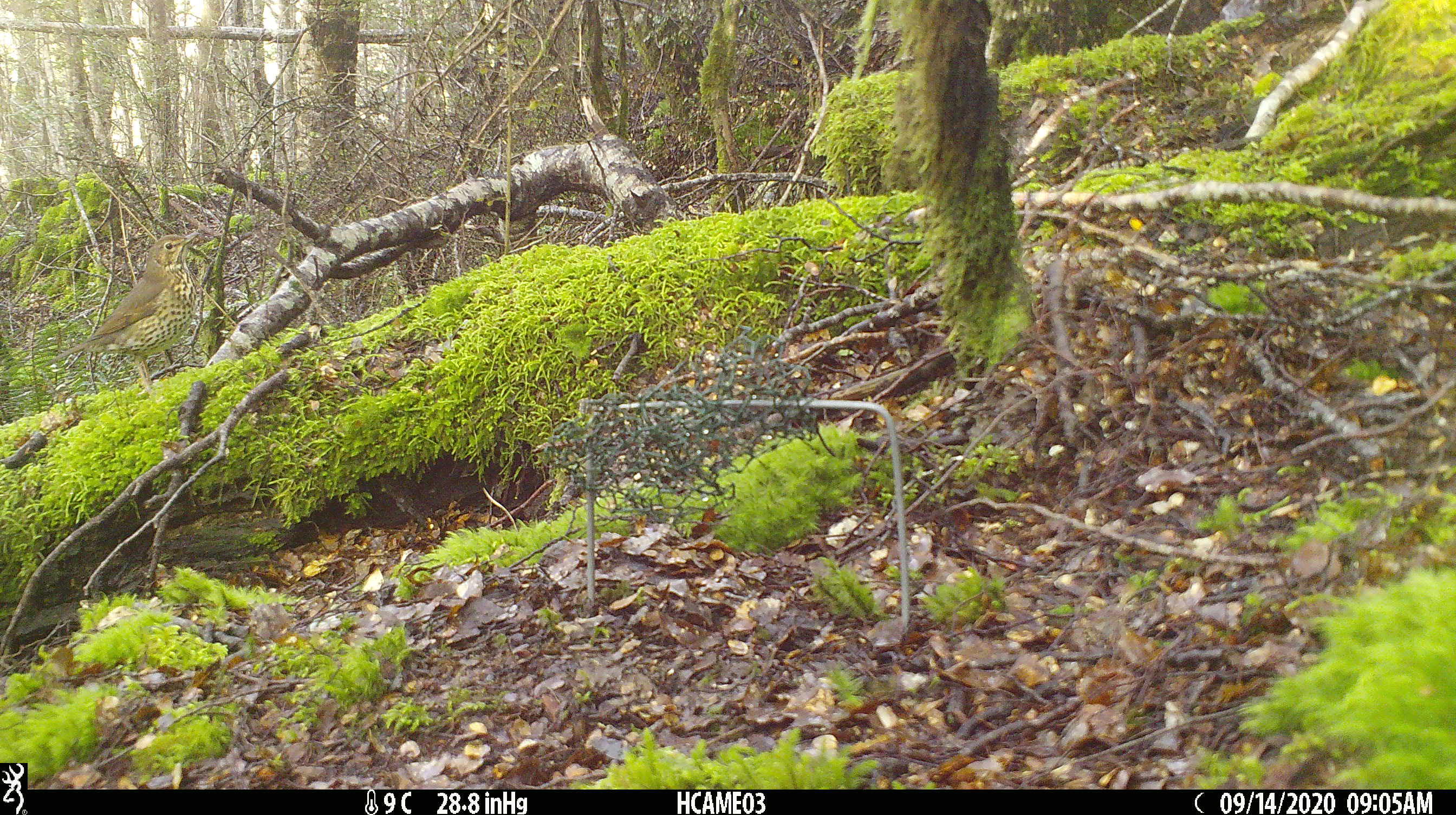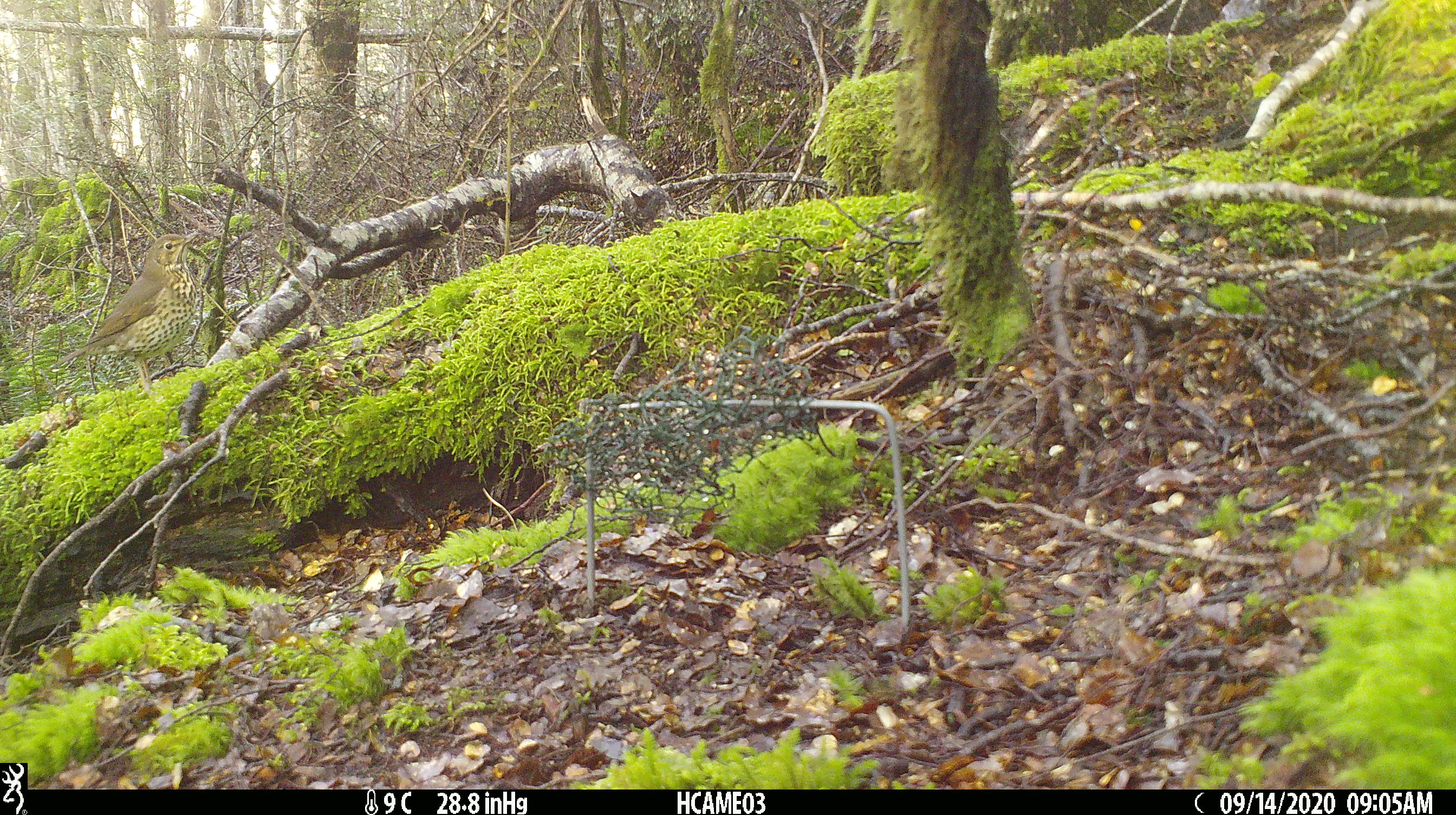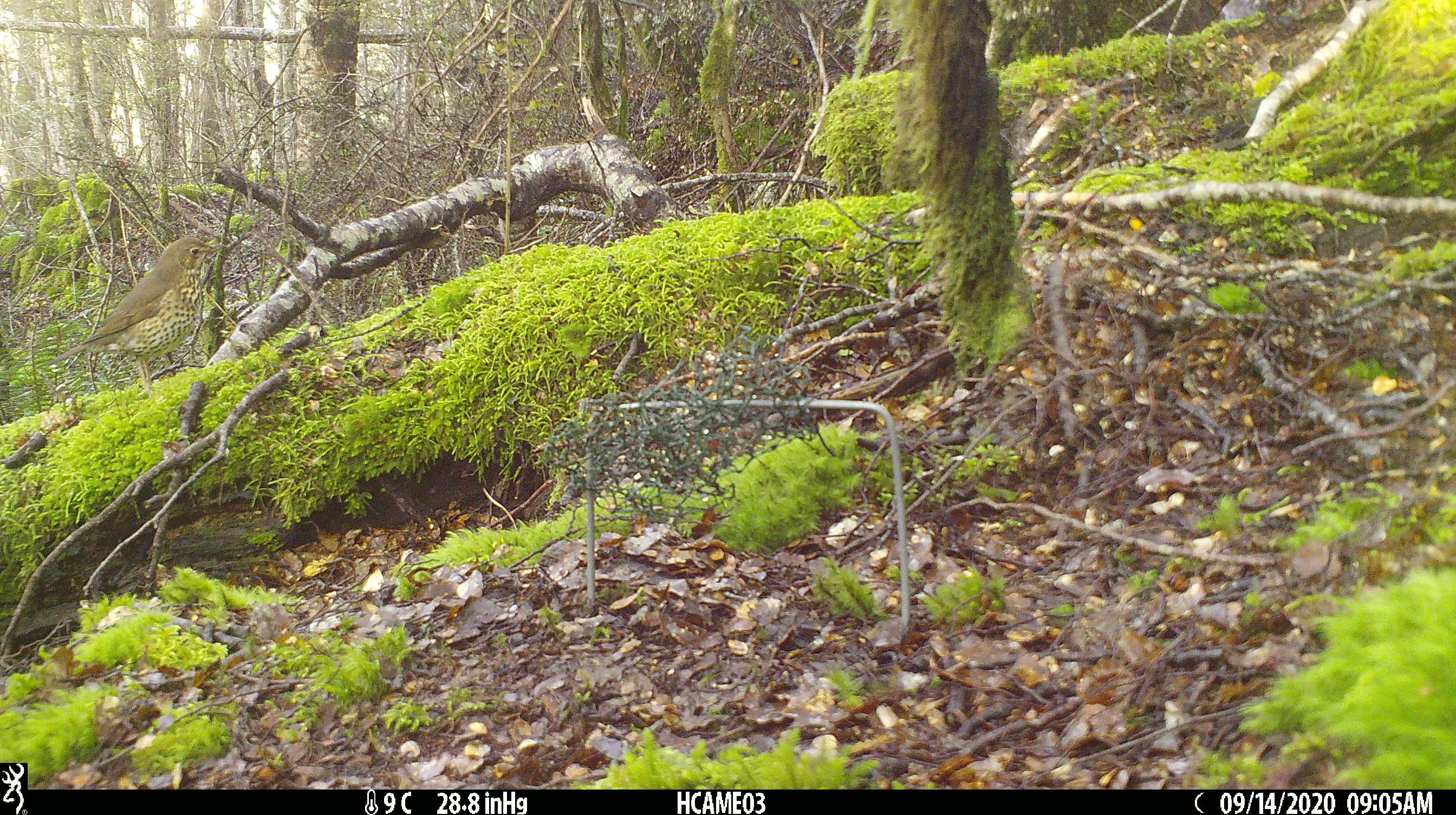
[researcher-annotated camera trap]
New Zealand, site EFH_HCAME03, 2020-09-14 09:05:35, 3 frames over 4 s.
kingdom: Animalia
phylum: Chordata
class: Aves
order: Passeriformes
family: Turdidae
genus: Turdus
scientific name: Turdus philomelos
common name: song thrush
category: thrush